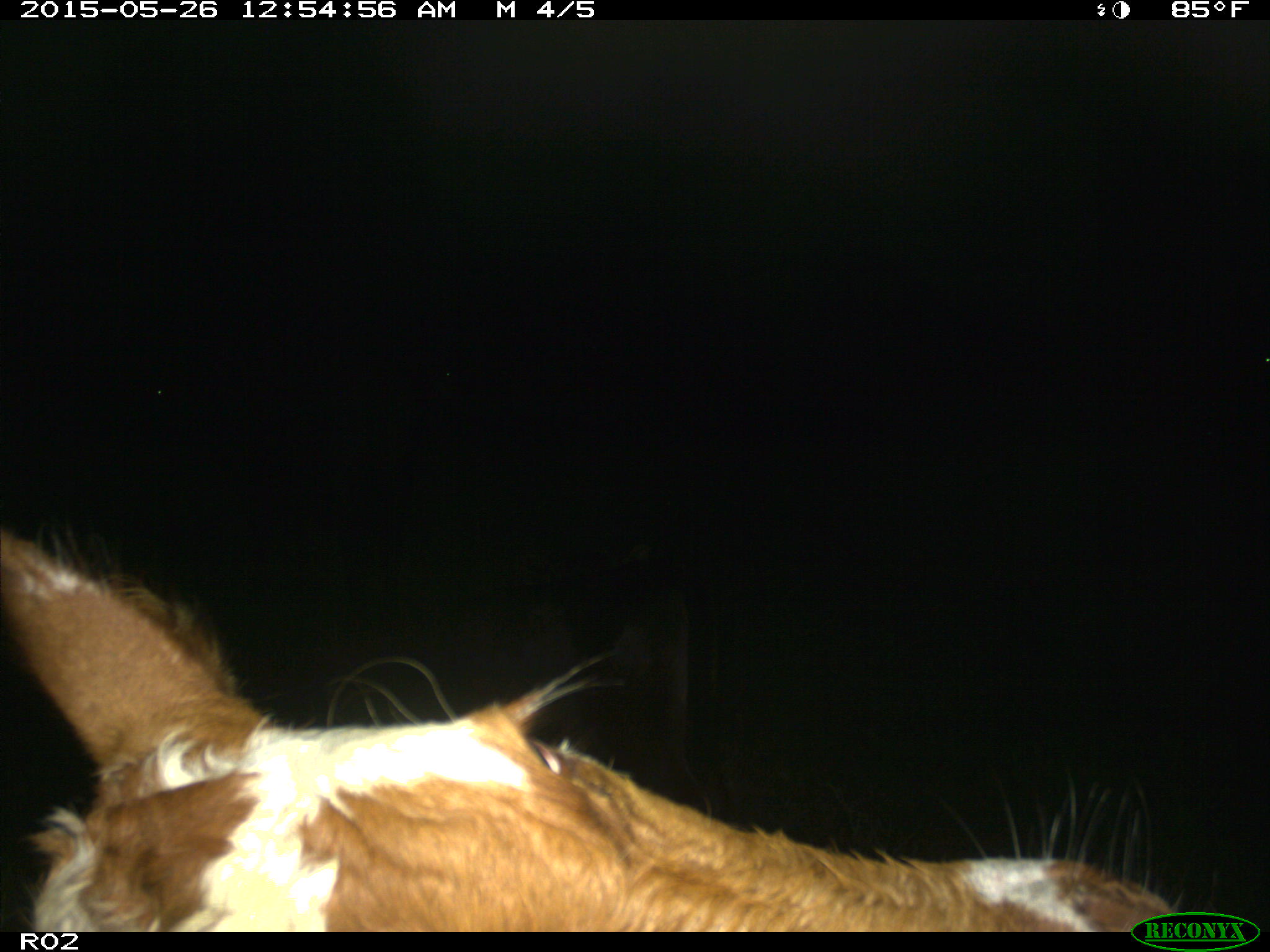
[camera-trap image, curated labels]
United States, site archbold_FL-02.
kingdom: Animalia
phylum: Chordata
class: Mammalia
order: Artiodactyla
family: Bovidae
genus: Bos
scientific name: Bos taurus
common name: domestic cow